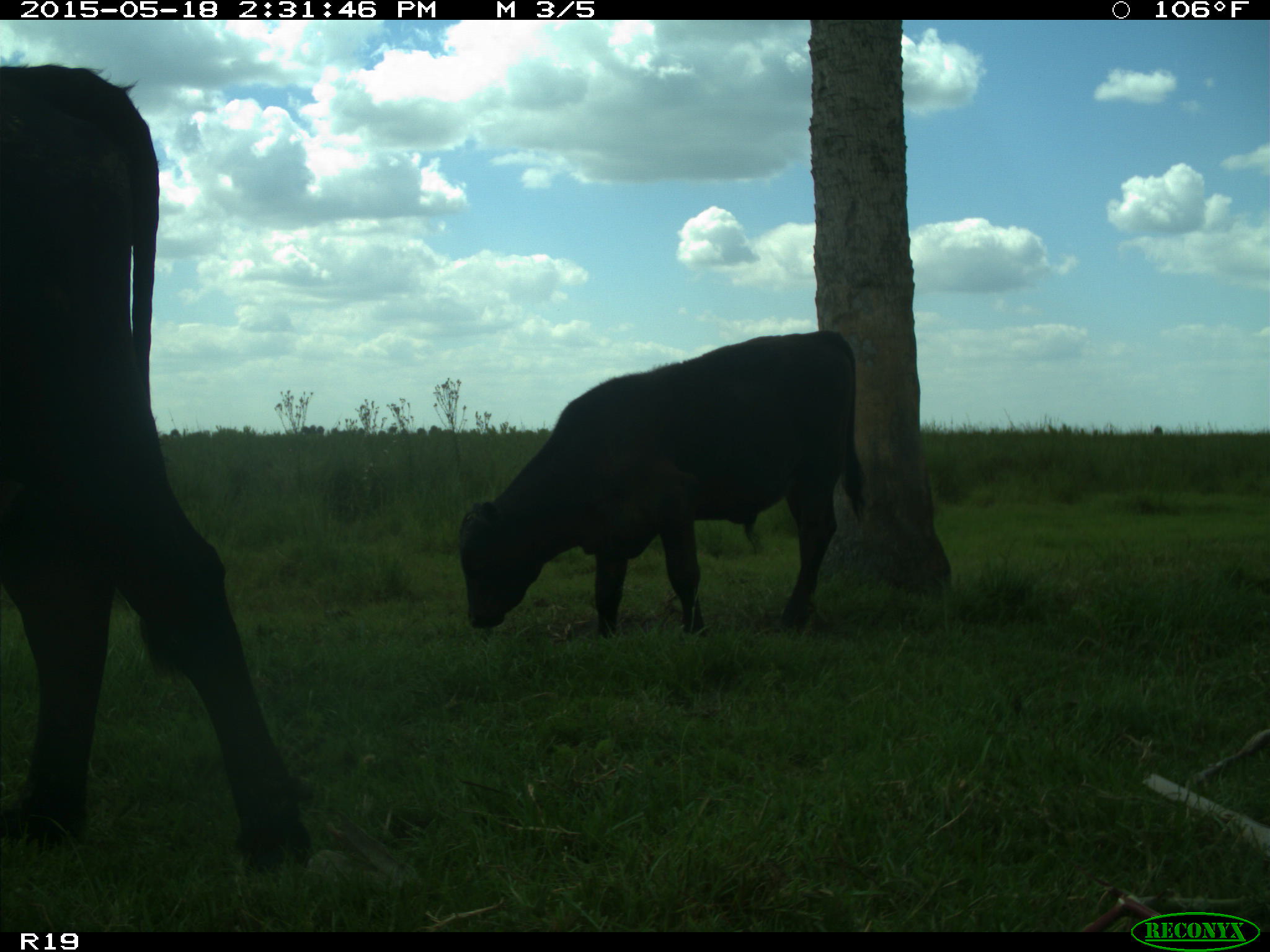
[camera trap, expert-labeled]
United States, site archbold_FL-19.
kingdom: Animalia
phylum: Chordata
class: Mammalia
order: Artiodactyla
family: Bovidae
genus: Bos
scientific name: Bos taurus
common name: domestic cow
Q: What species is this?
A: Bos taurus (domestic cow).